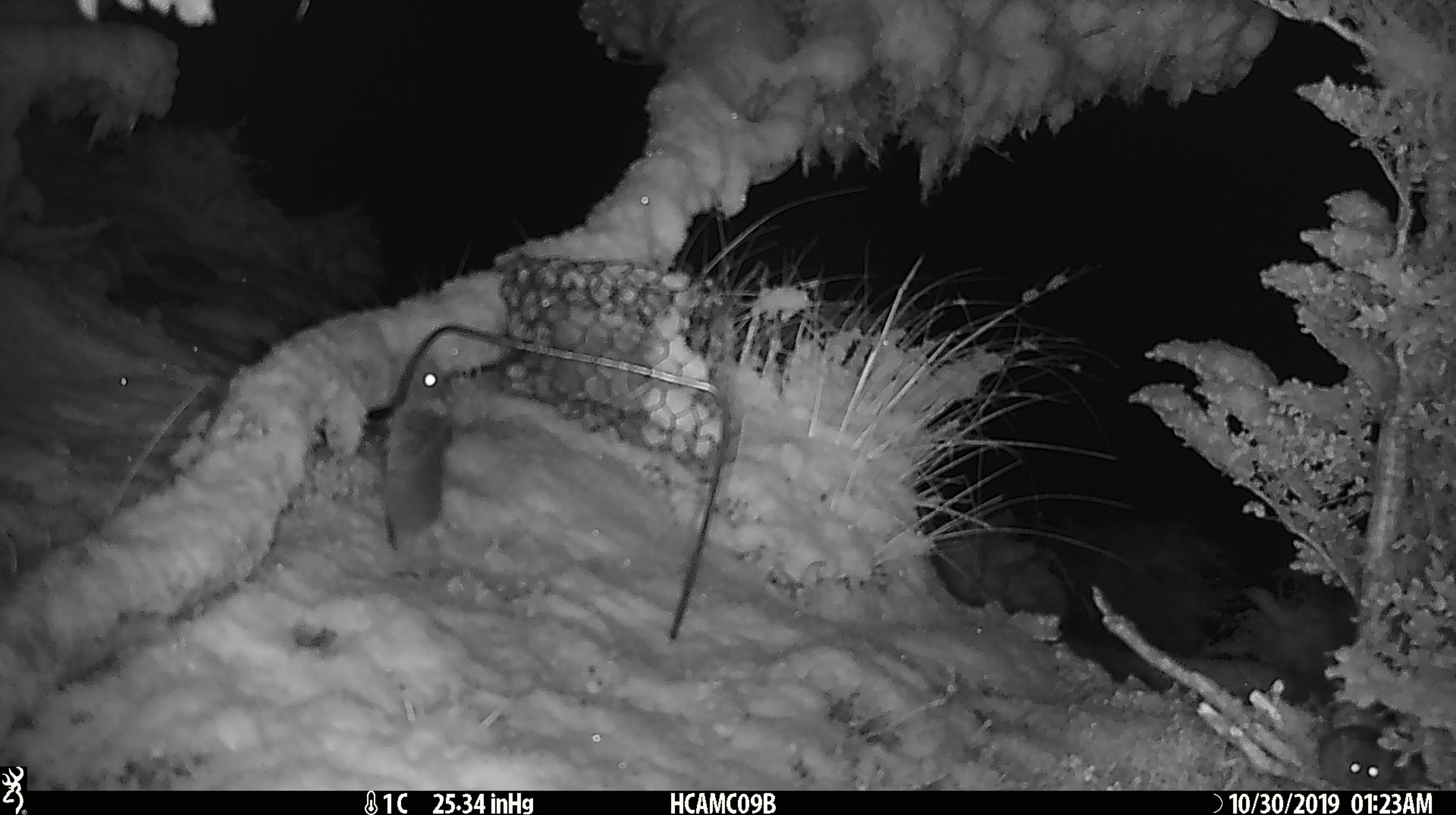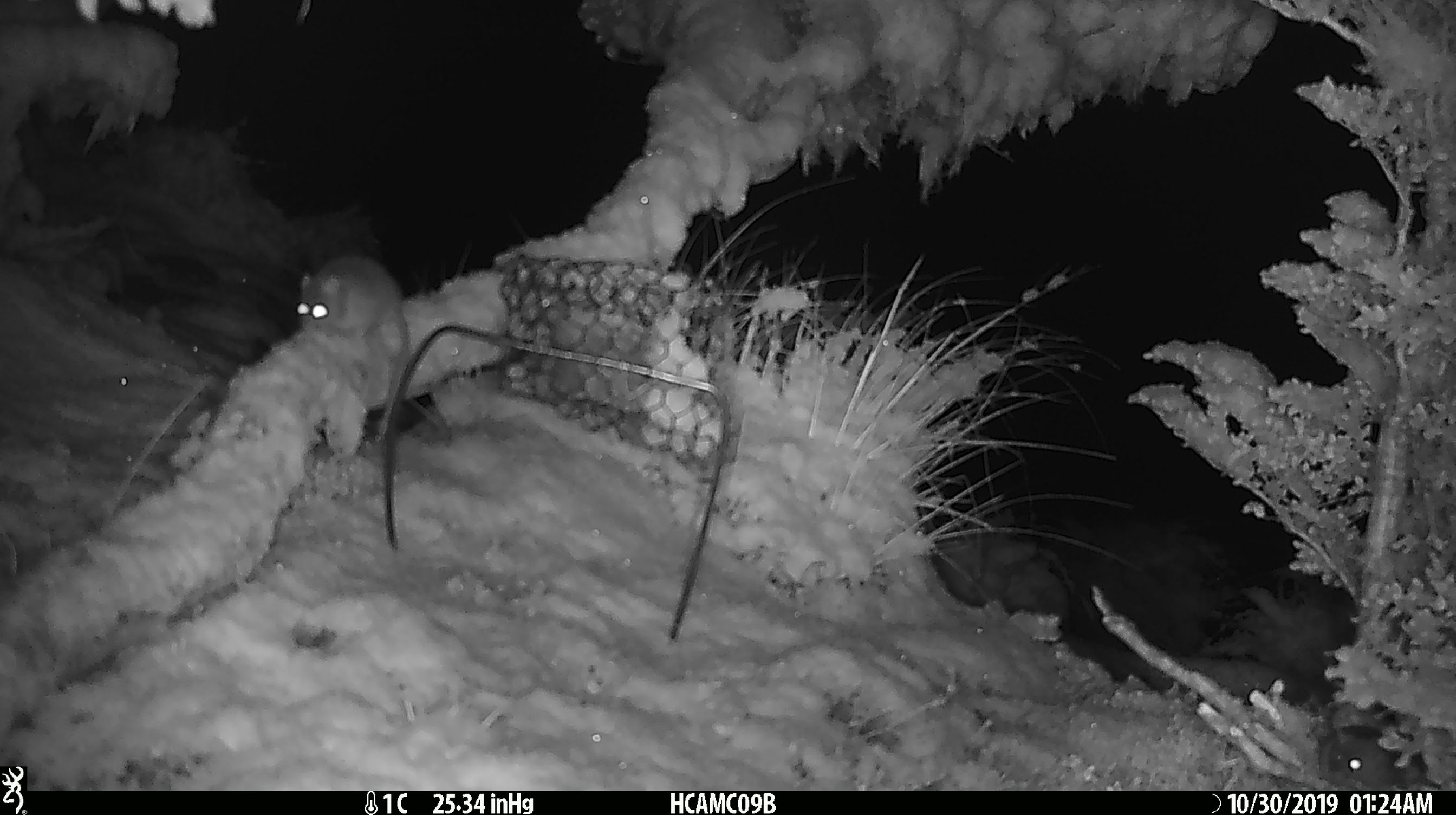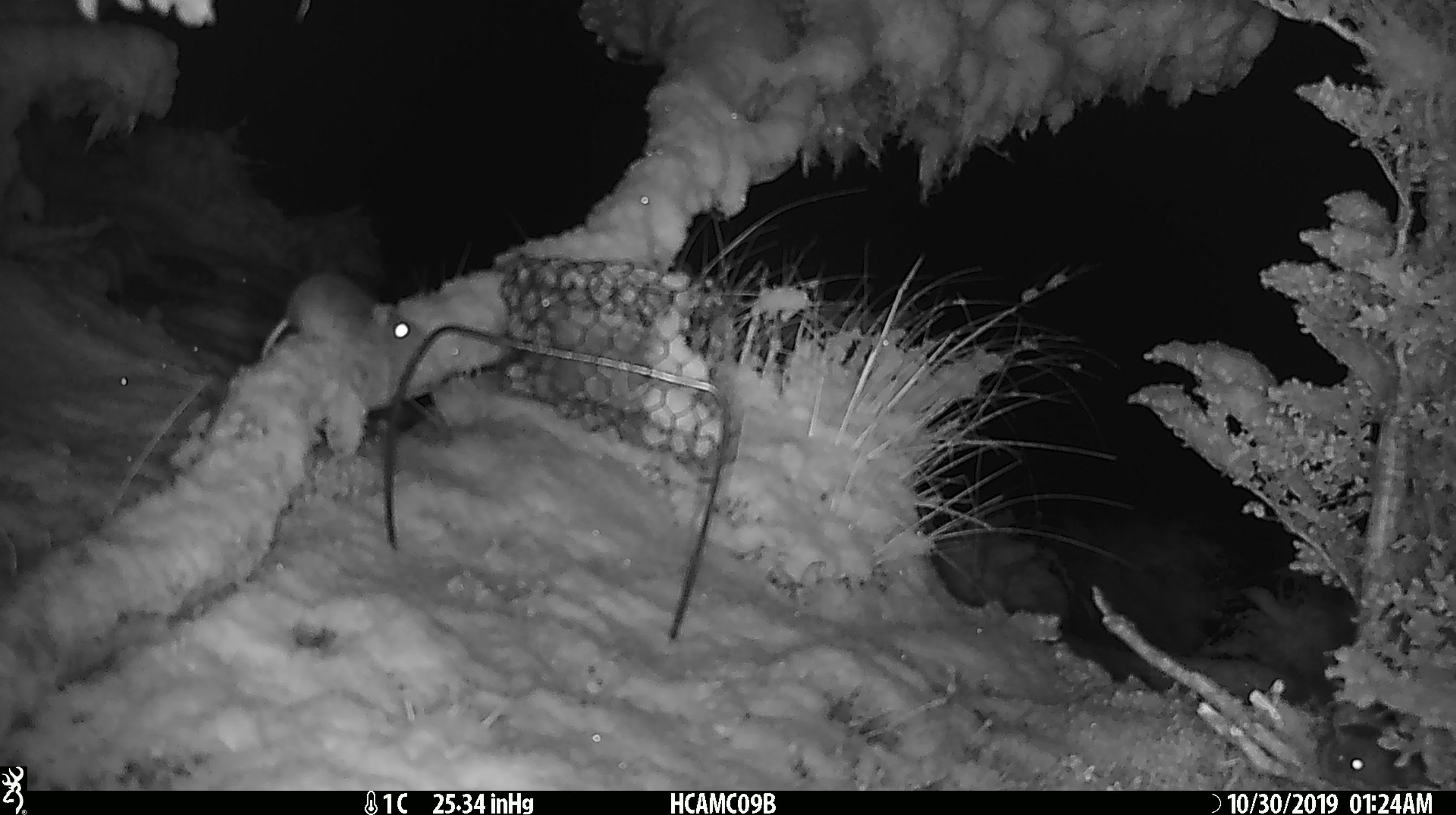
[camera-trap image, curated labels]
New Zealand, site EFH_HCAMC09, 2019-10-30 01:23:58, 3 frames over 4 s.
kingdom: Animalia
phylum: Chordata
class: Mammalia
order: Rodentia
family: Muridae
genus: Mus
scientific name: Mus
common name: mouse